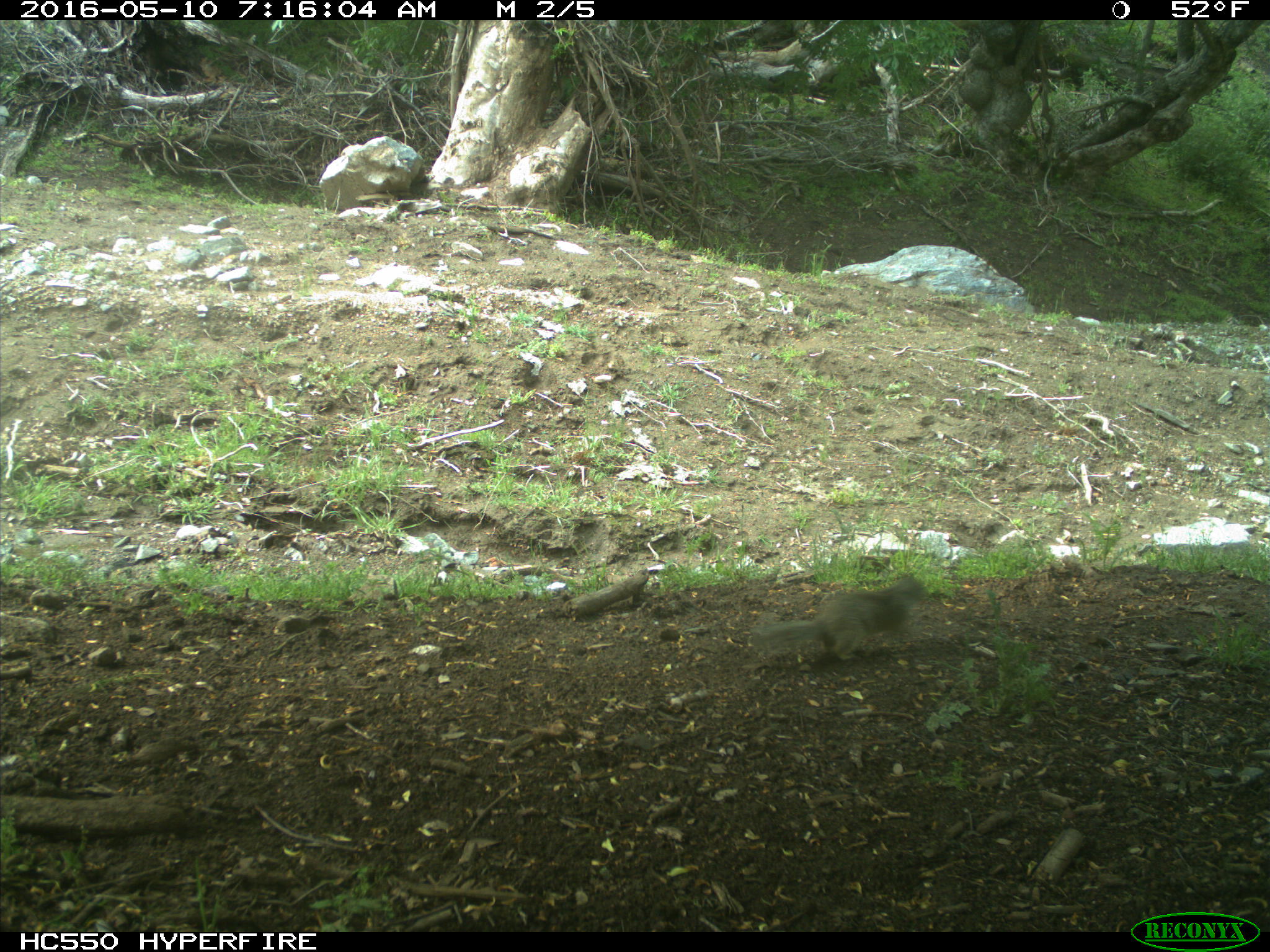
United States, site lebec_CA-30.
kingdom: Animalia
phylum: Chordata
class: Mammalia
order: Rodentia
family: Sciuridae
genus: Sciurus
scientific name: Sciurus carolinensis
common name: eastern gray squirrel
Sciurus carolinensis (eastern gray squirrel).